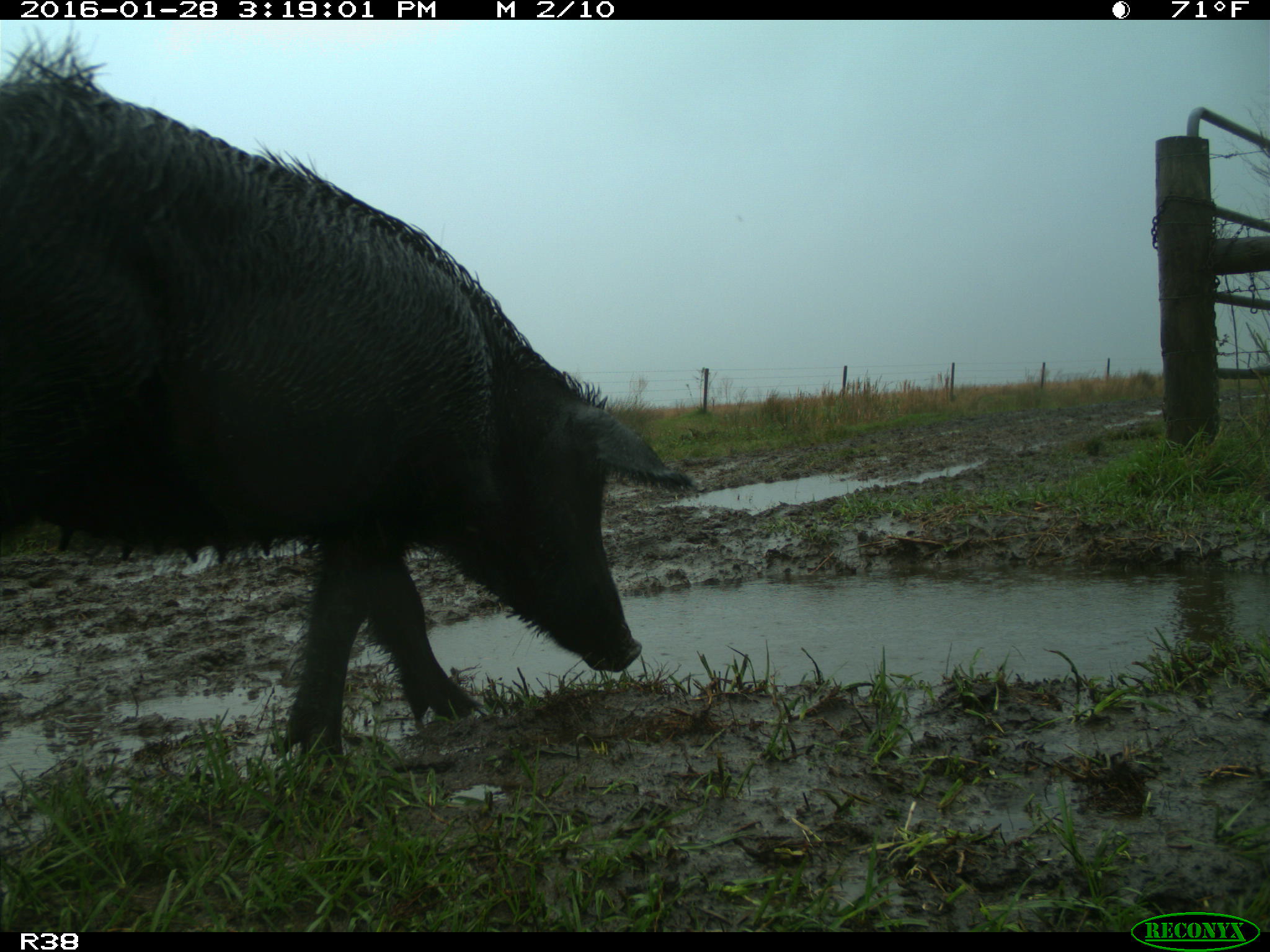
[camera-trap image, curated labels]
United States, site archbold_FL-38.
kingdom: Animalia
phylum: Chordata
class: Mammalia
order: Artiodactyla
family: Suidae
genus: Sus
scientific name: Sus scrofa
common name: wild boar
Sus scrofa (wild boar).